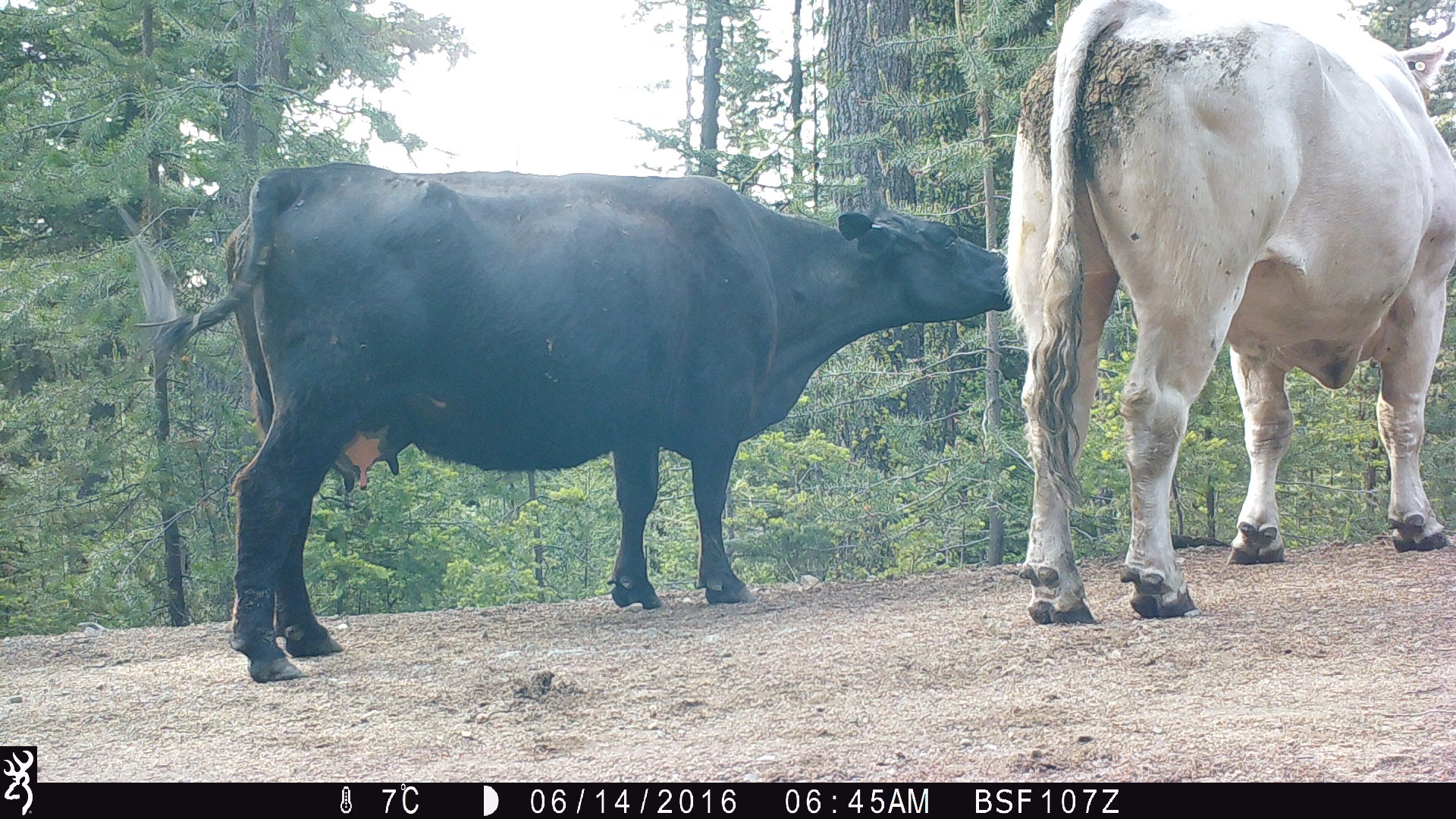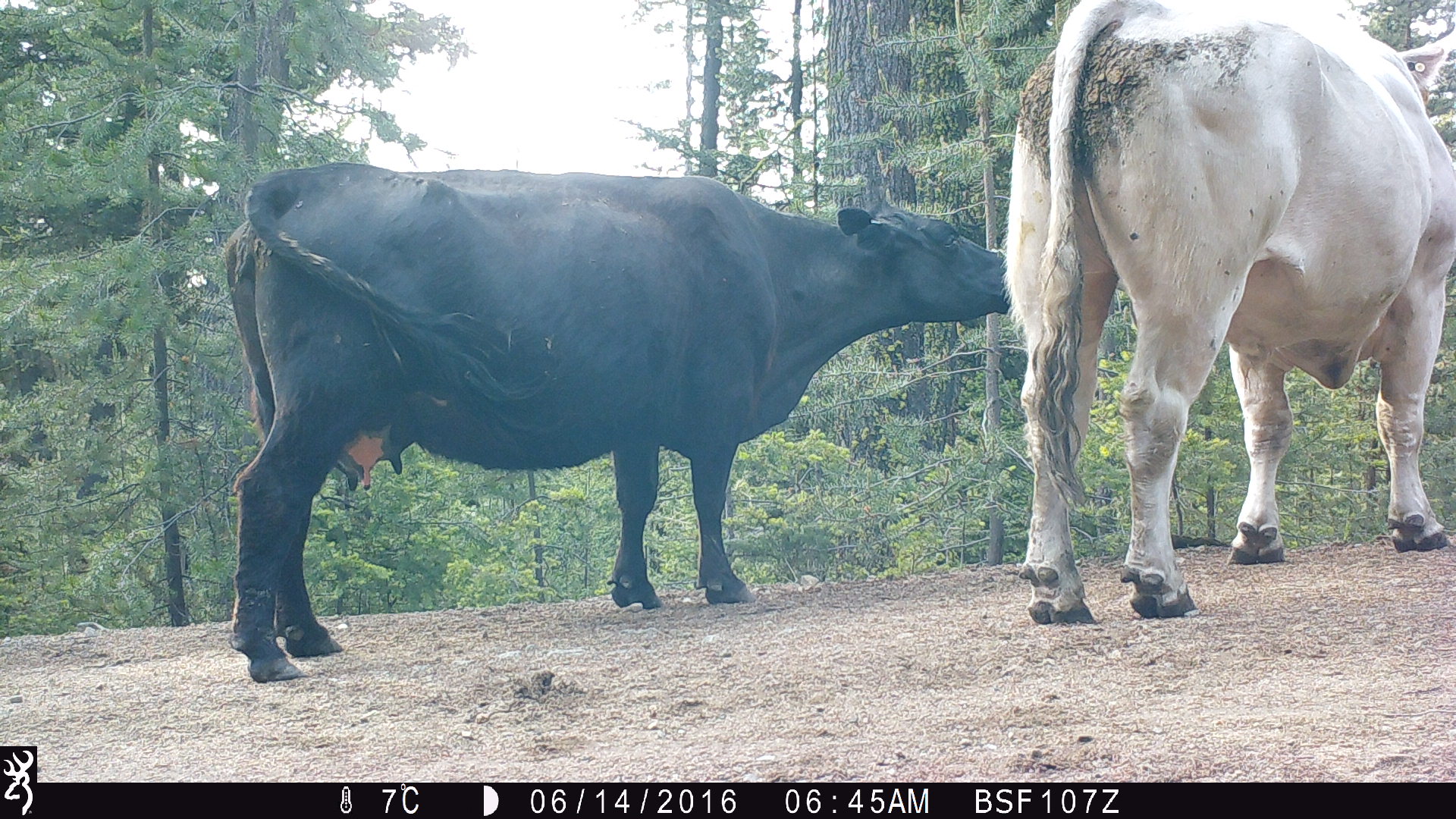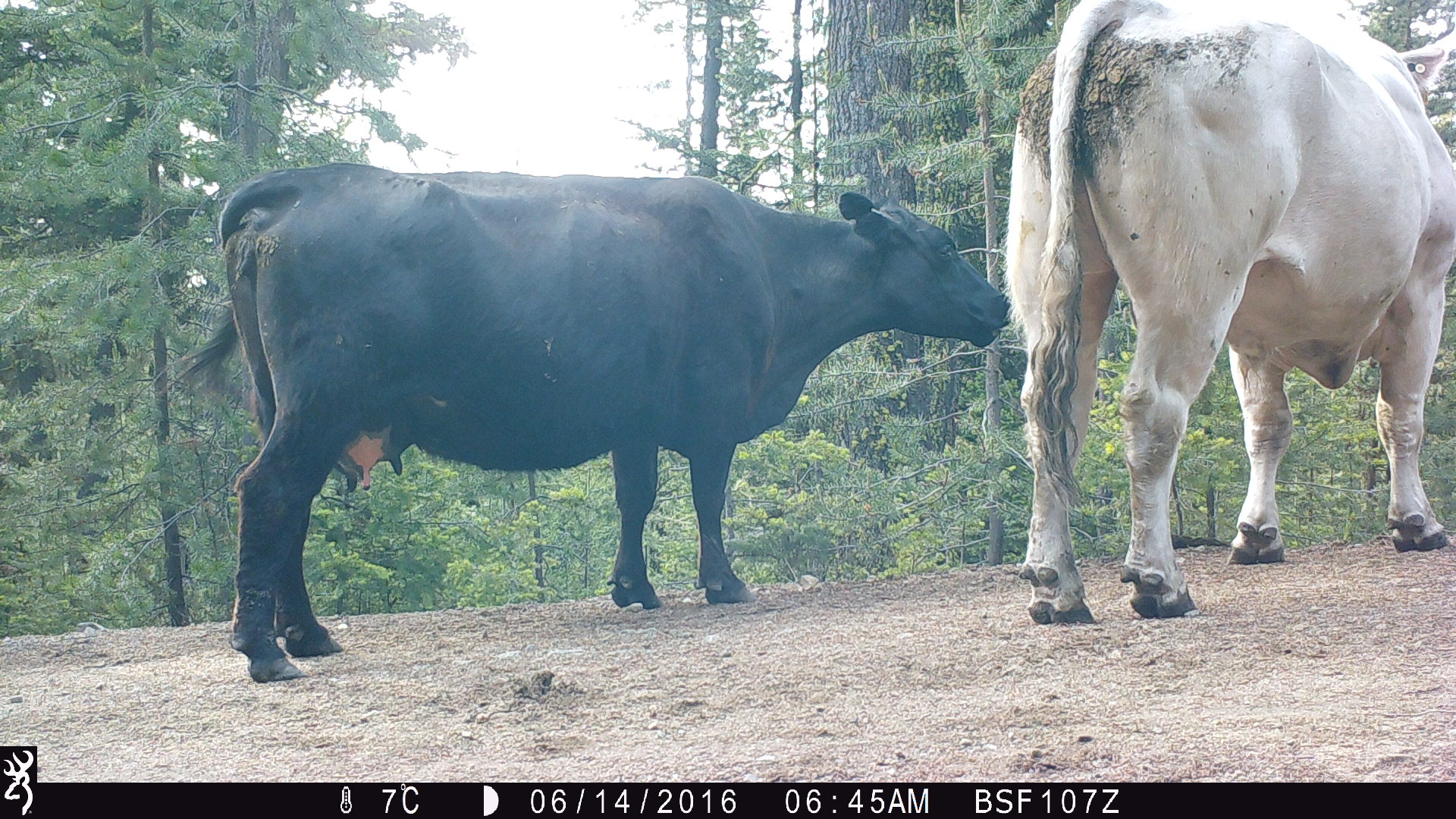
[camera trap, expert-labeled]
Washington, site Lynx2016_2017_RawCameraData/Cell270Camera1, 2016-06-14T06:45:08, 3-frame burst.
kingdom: Animalia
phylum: Chordata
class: Mammalia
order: Artiodactyla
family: Bovidae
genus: Bos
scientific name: Bos taurus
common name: domestic cattle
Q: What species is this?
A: Domestic cattle (Bos taurus).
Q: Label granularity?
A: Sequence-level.